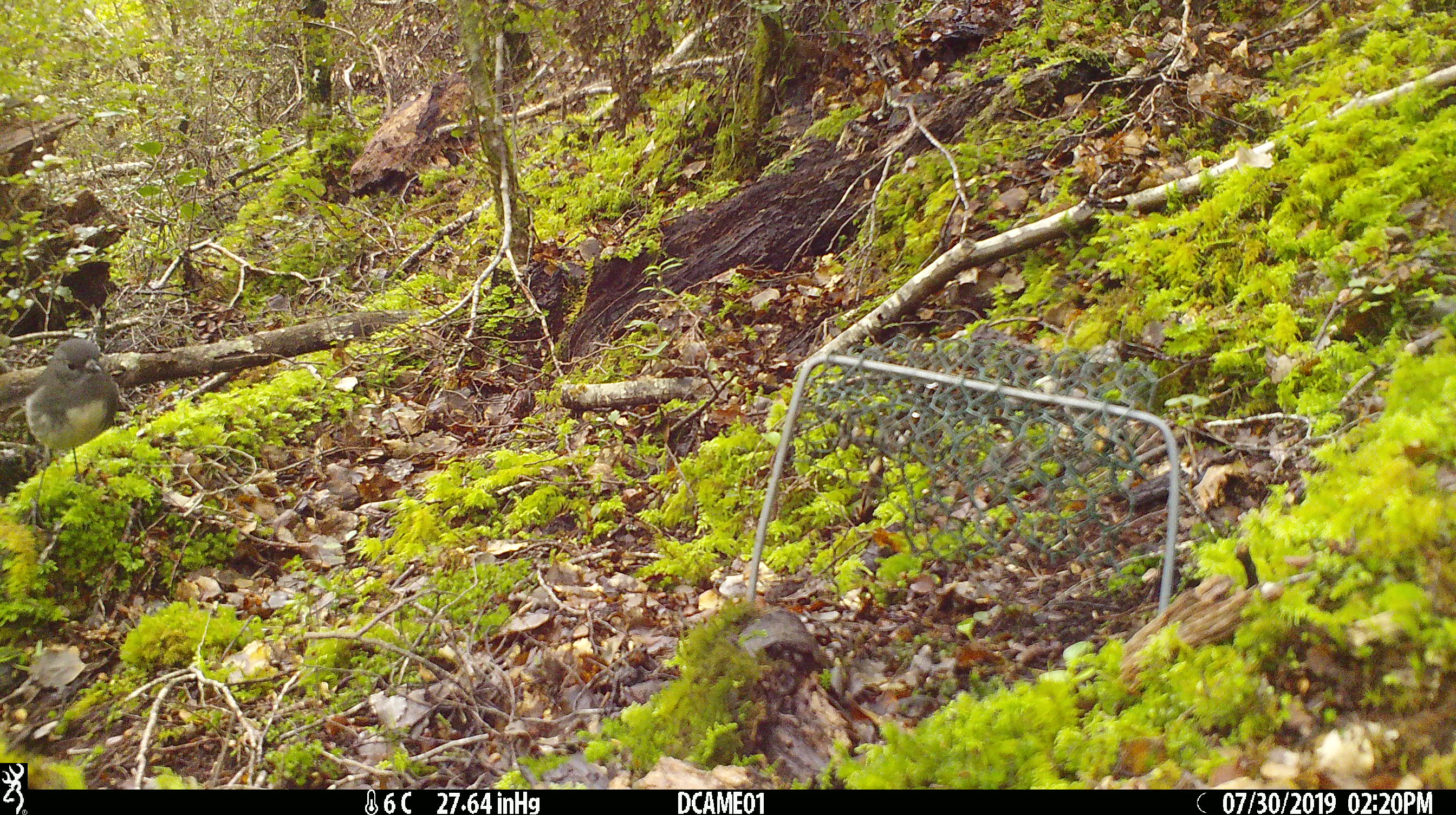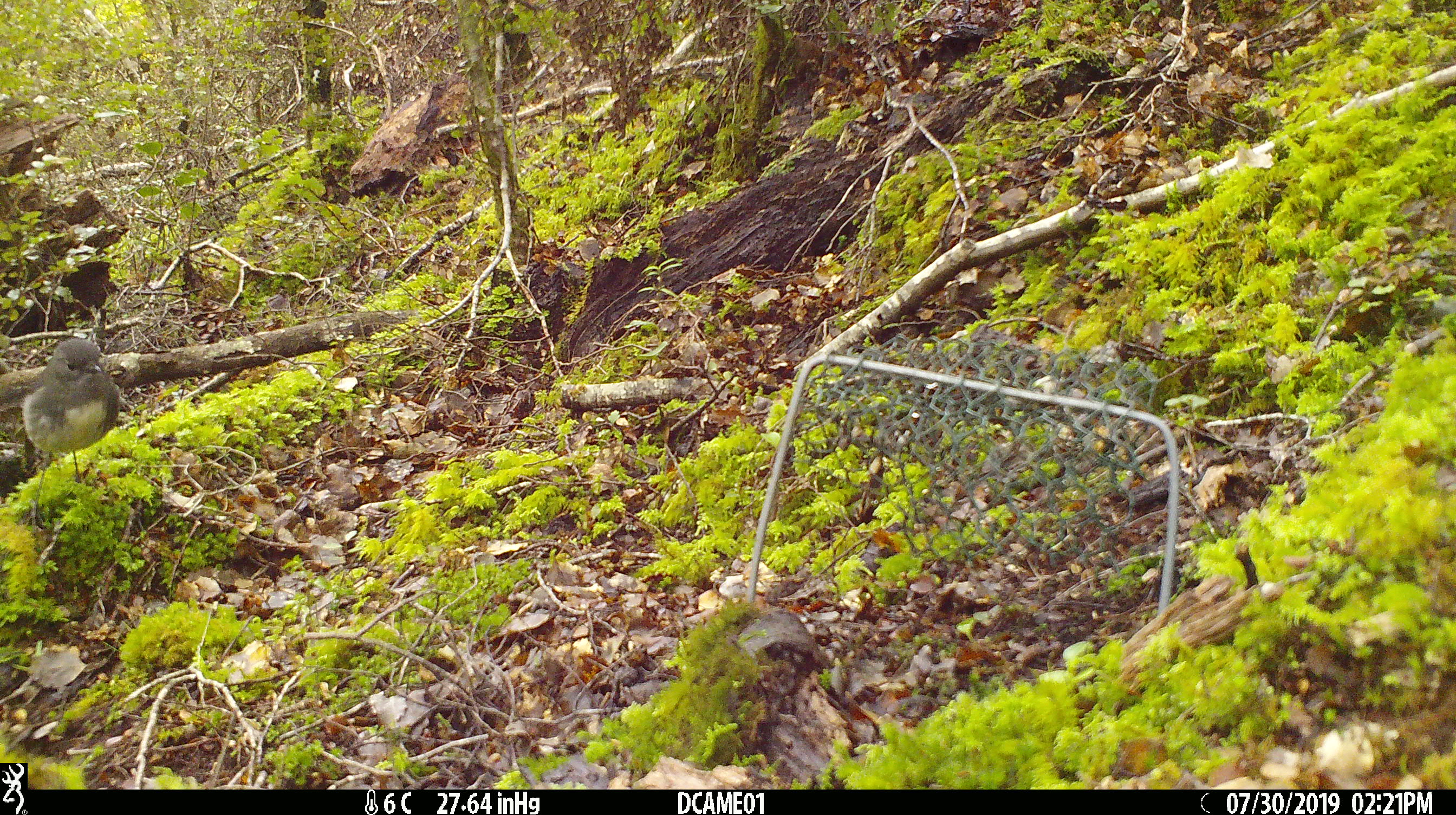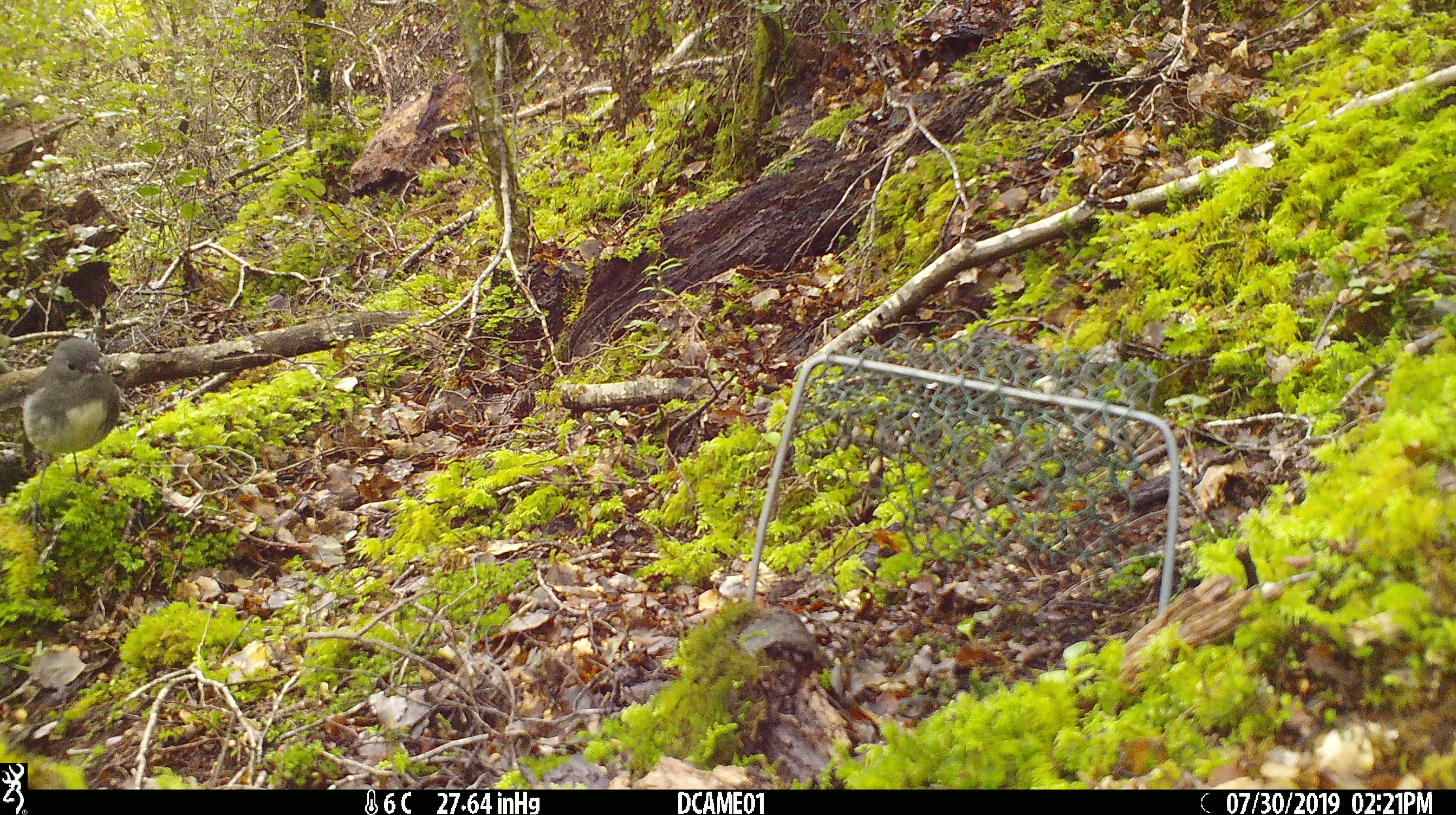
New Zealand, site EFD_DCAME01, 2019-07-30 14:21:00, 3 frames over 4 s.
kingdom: Animalia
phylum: Chordata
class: Aves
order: Passeriformes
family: Petroicidae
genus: Petroica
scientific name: Petroica australis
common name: new zealand robin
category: robin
Robin (new zealand robin) (Petroica australis).